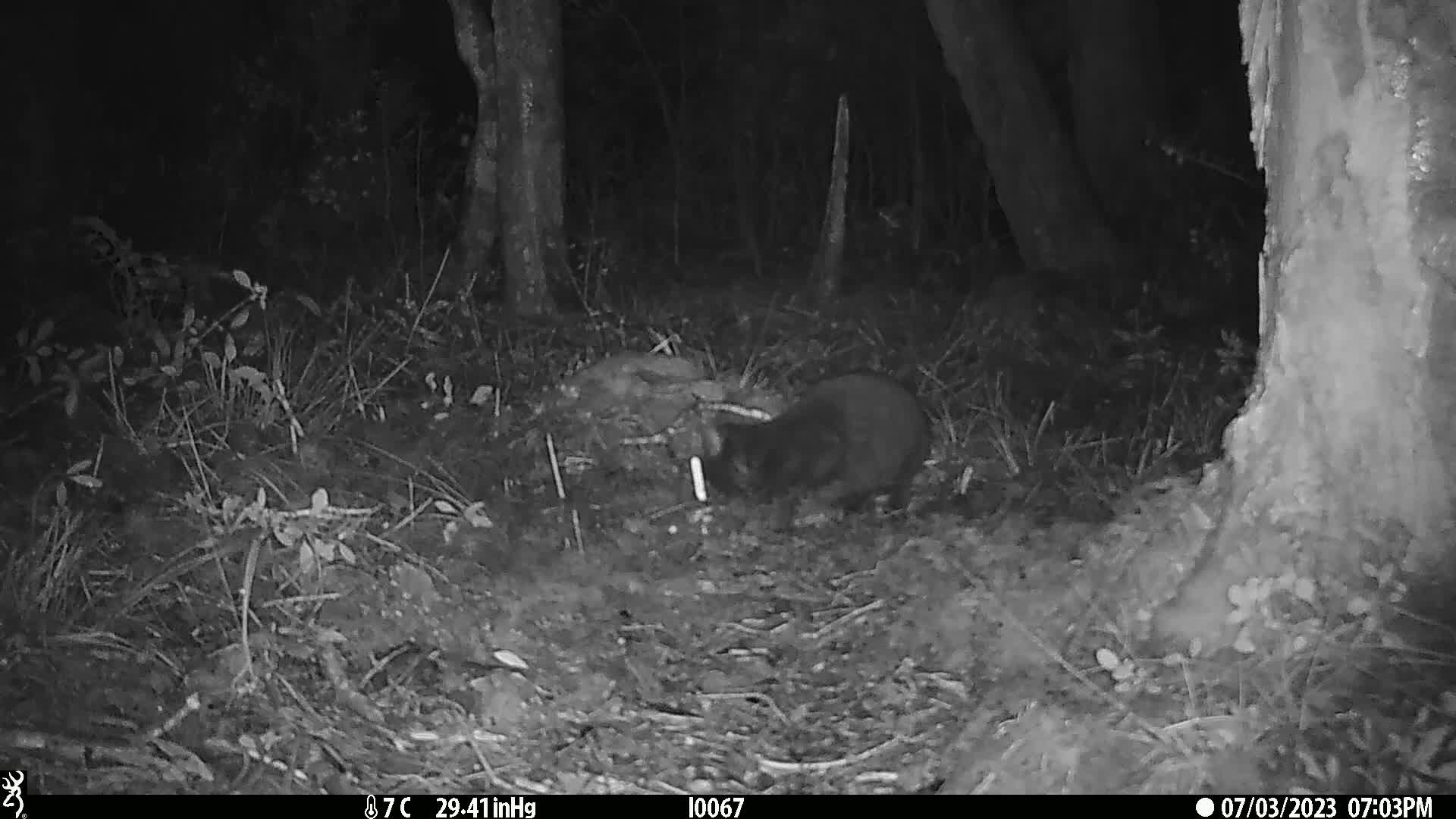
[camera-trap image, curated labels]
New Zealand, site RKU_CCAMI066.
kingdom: Animalia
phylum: Chordata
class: Mammalia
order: Carnivora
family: Felidae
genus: Felis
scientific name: Felis catus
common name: domestic cat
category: cat